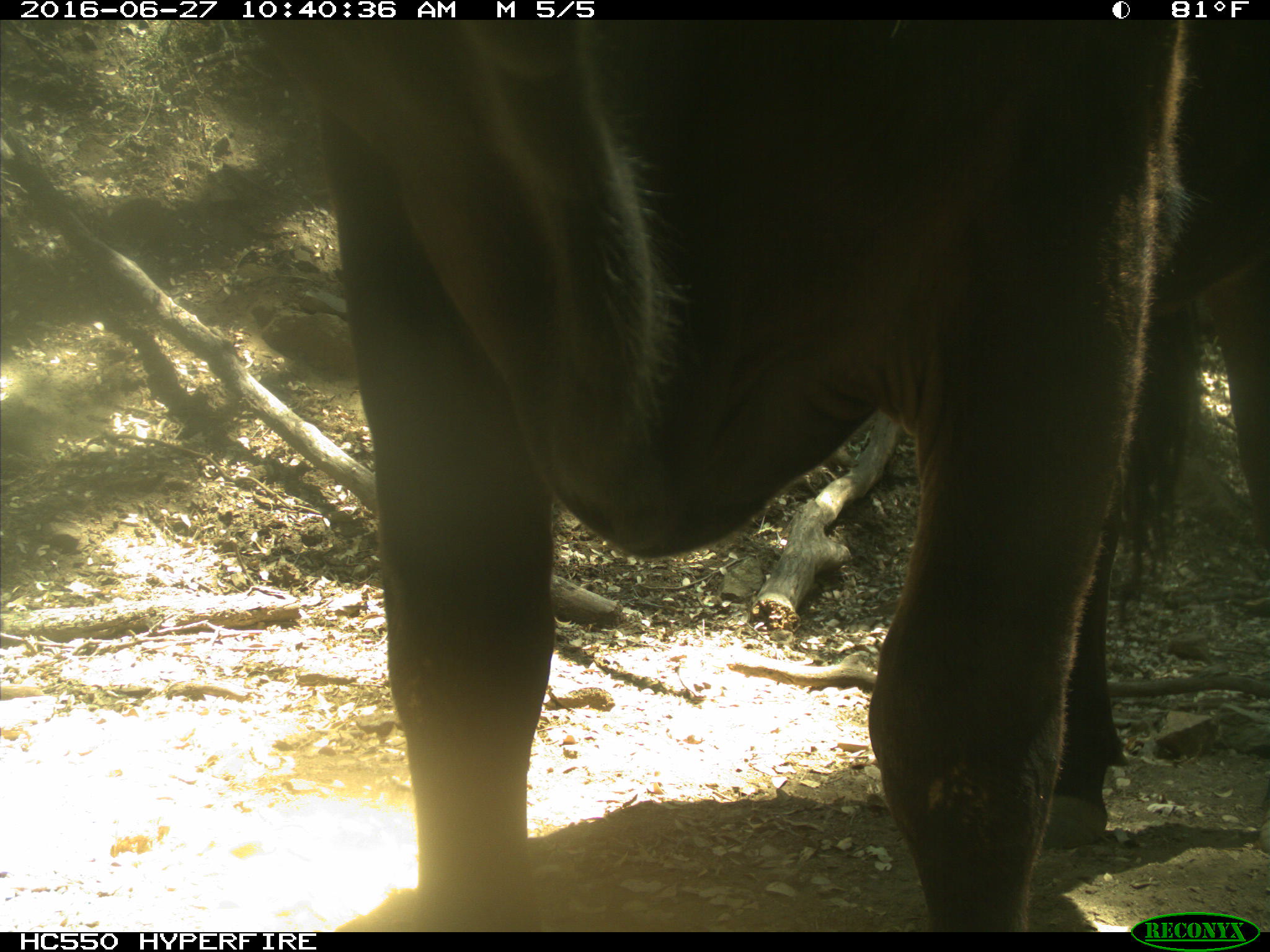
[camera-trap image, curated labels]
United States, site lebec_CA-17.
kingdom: Animalia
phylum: Chordata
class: Mammalia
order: Artiodactyla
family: Bovidae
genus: Bos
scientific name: Bos taurus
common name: domestic cow